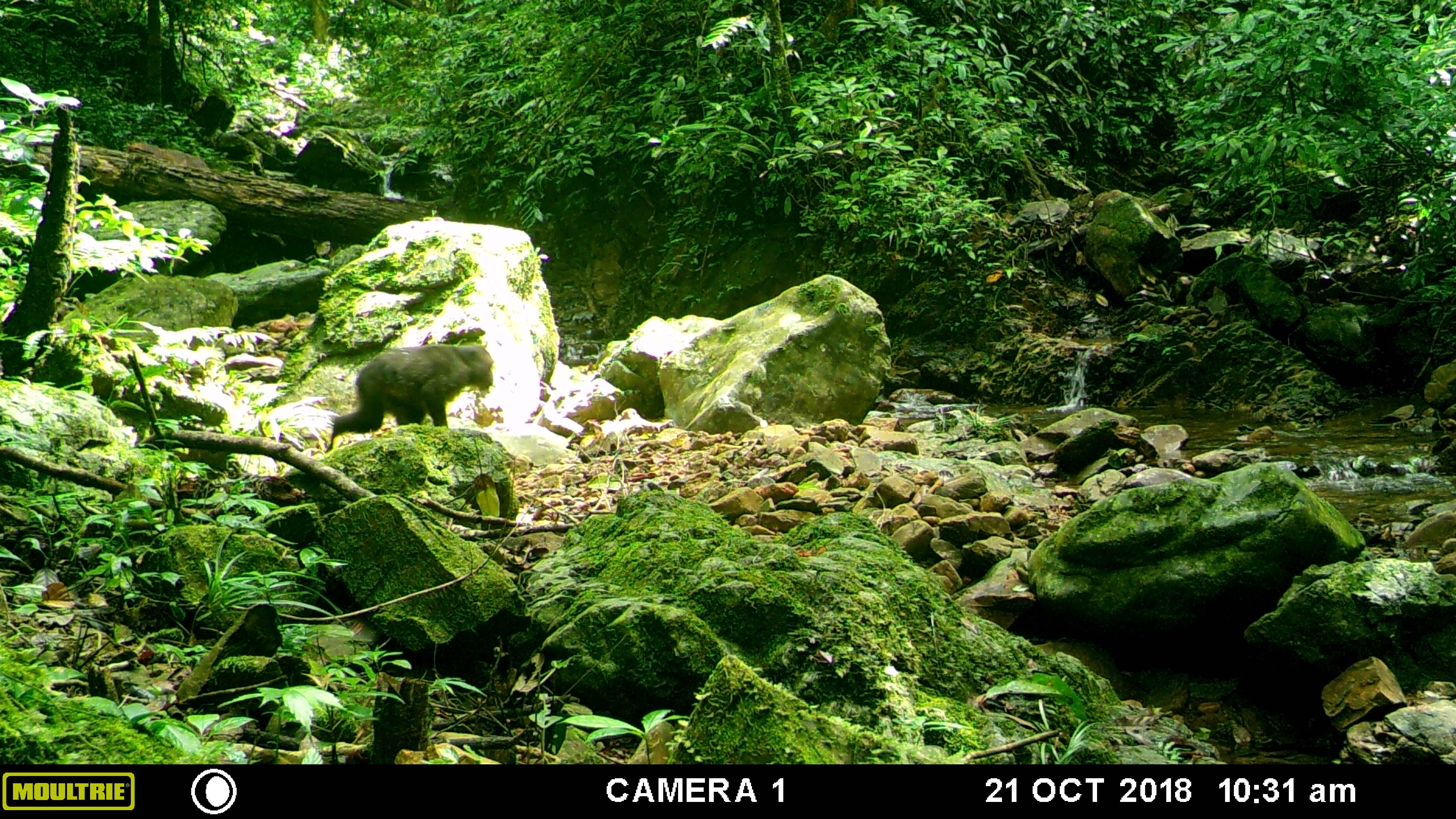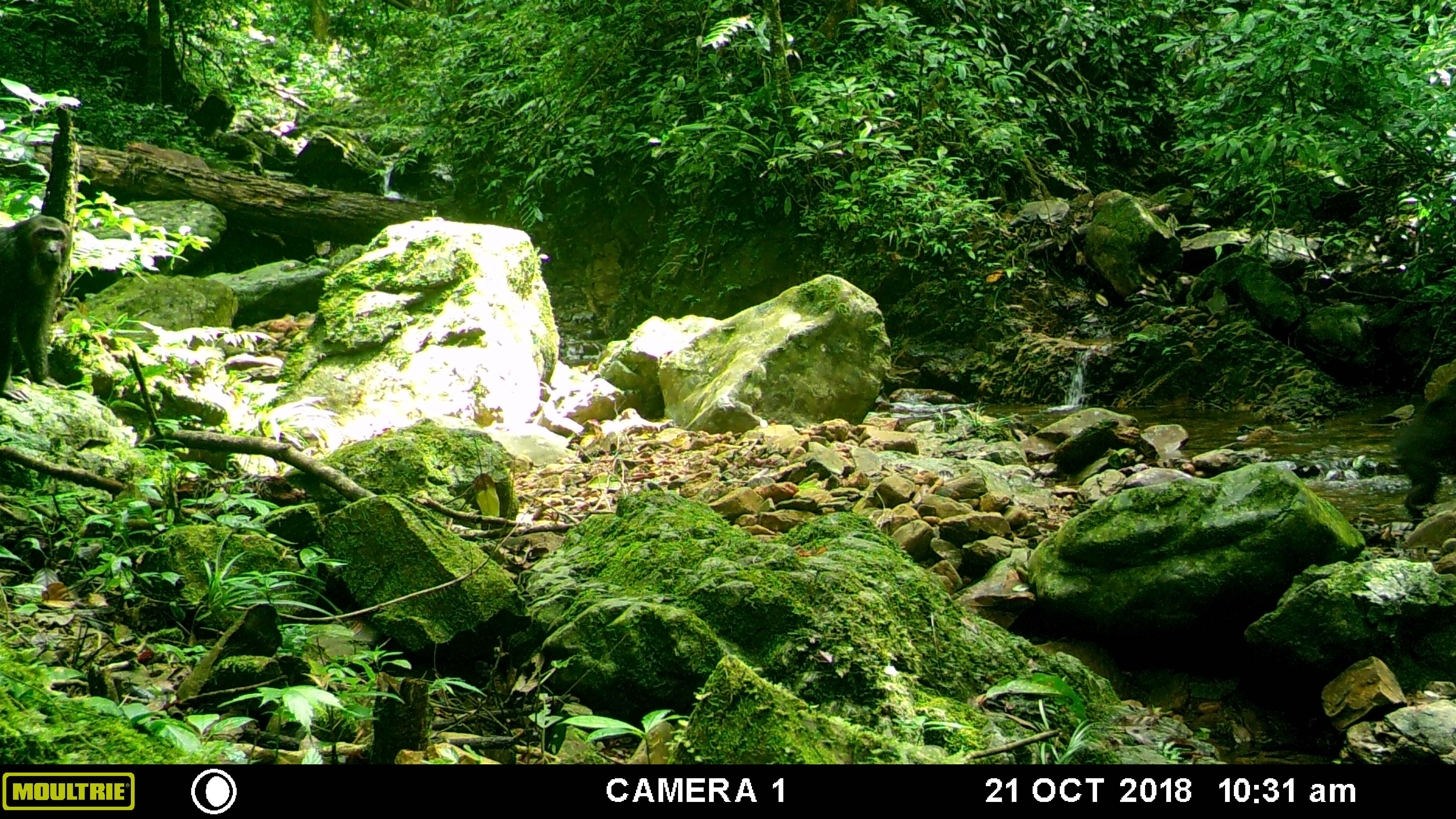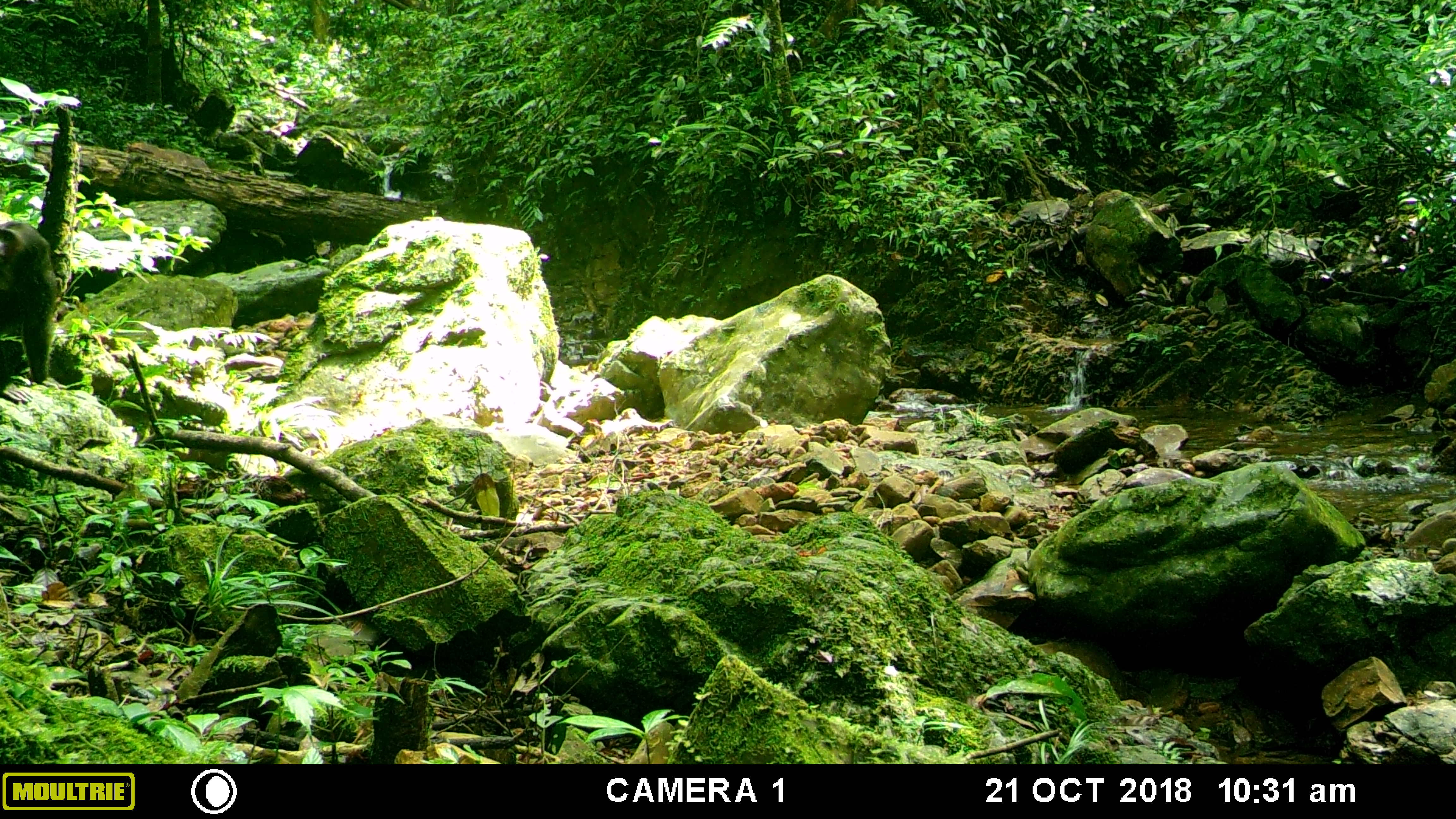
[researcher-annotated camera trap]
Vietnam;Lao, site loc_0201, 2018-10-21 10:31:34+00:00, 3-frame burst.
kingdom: Animalia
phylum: Chordata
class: Mammalia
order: Primates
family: Cercopithecidae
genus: Macaca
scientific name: Macaca arctoides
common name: stump-tailed macaque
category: stump tailed macaque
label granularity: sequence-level